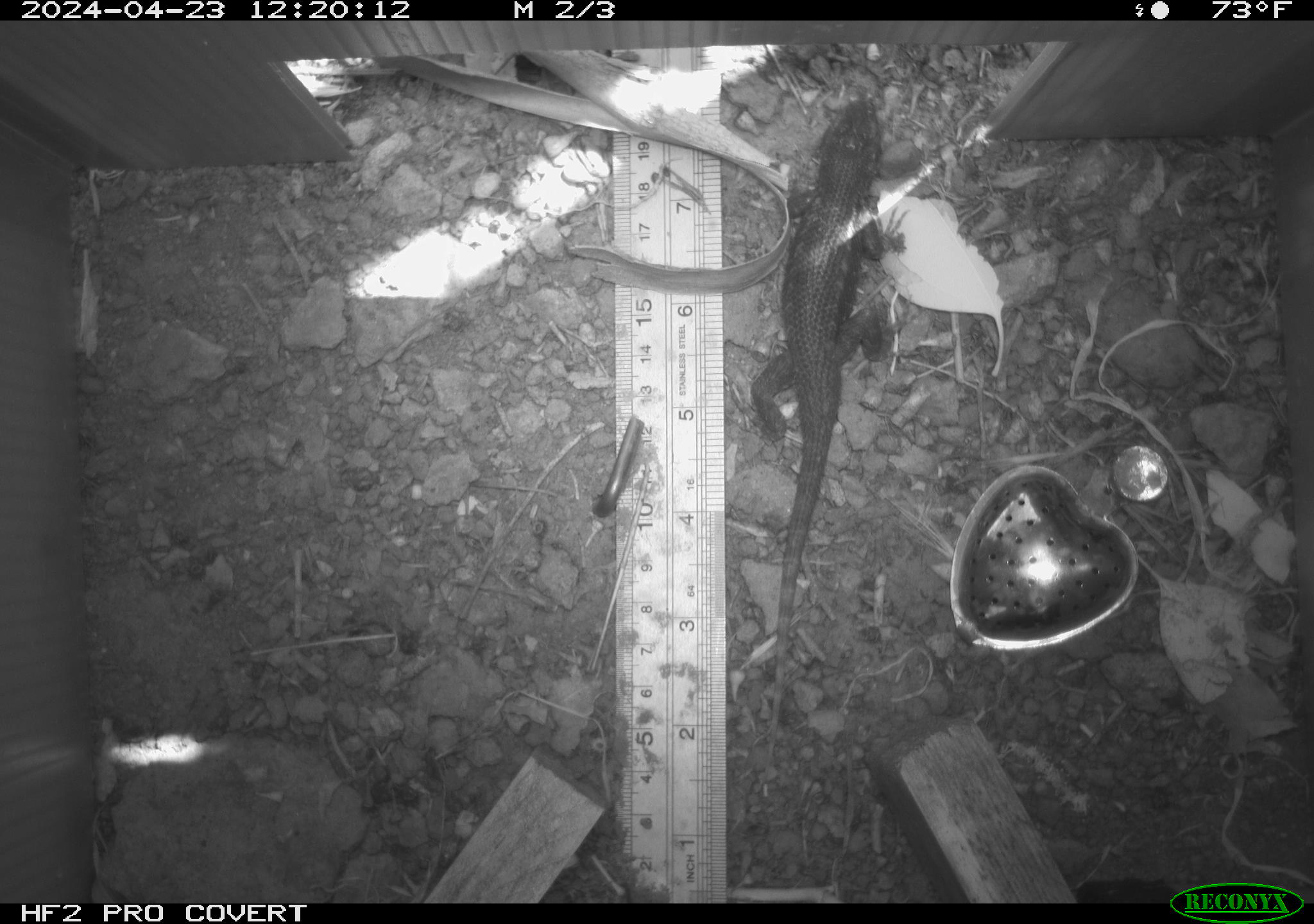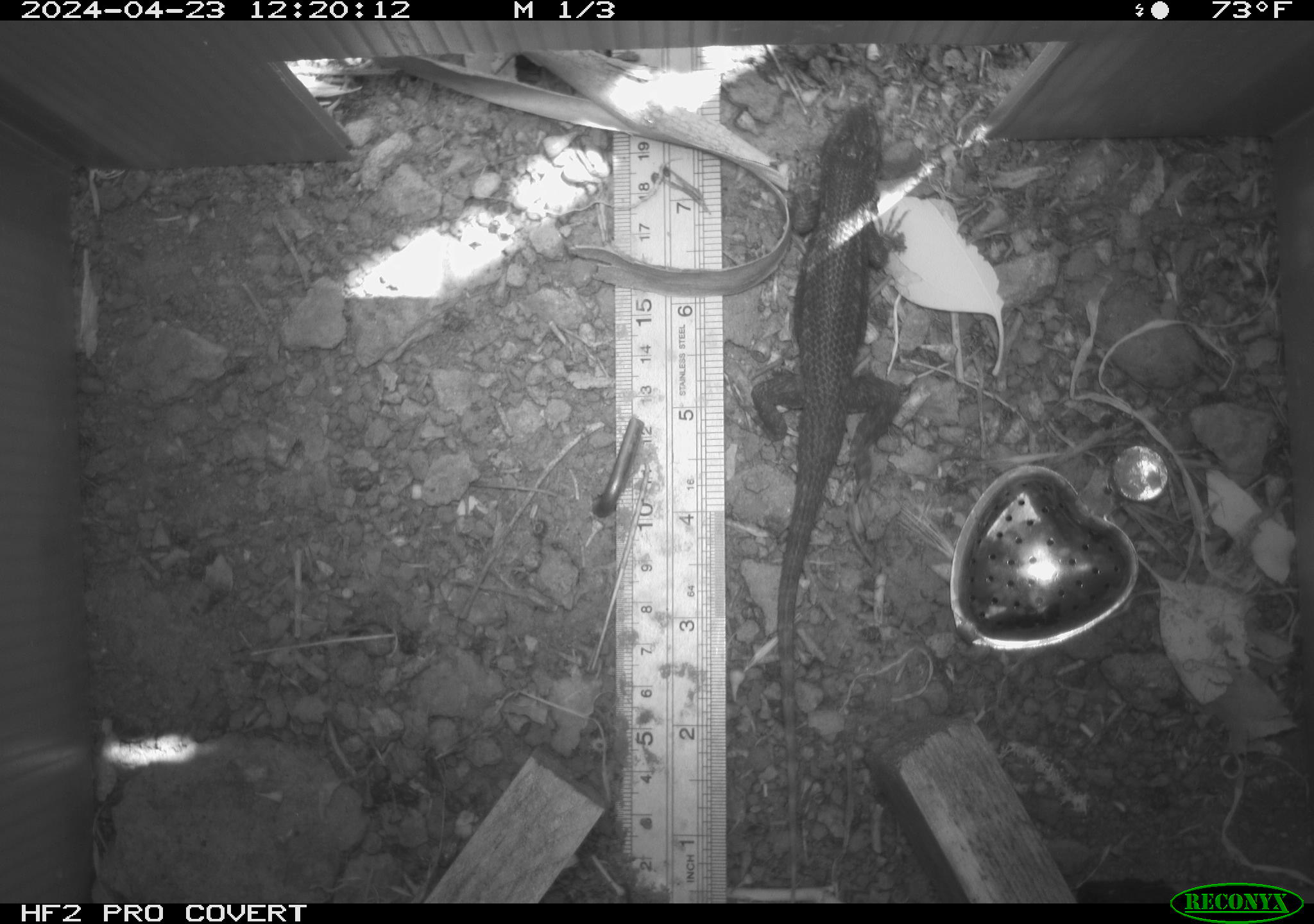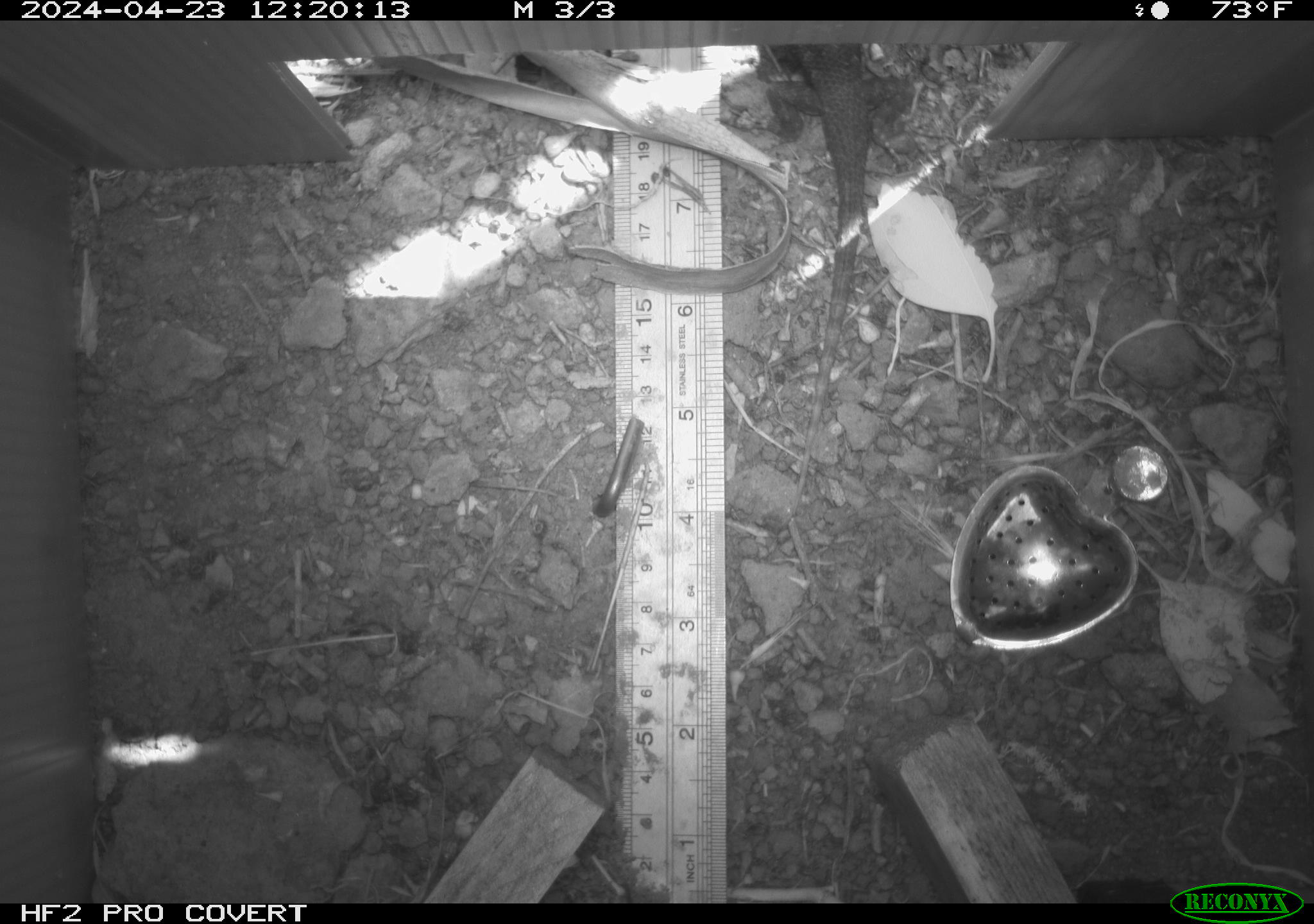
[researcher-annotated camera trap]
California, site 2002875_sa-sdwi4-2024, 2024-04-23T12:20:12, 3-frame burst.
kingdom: Animalia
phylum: Chordata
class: Reptilia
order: Squamata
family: Phrynosomatidae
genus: Sceloporus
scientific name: Sceloporus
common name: spiny lizards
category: sceloporus species